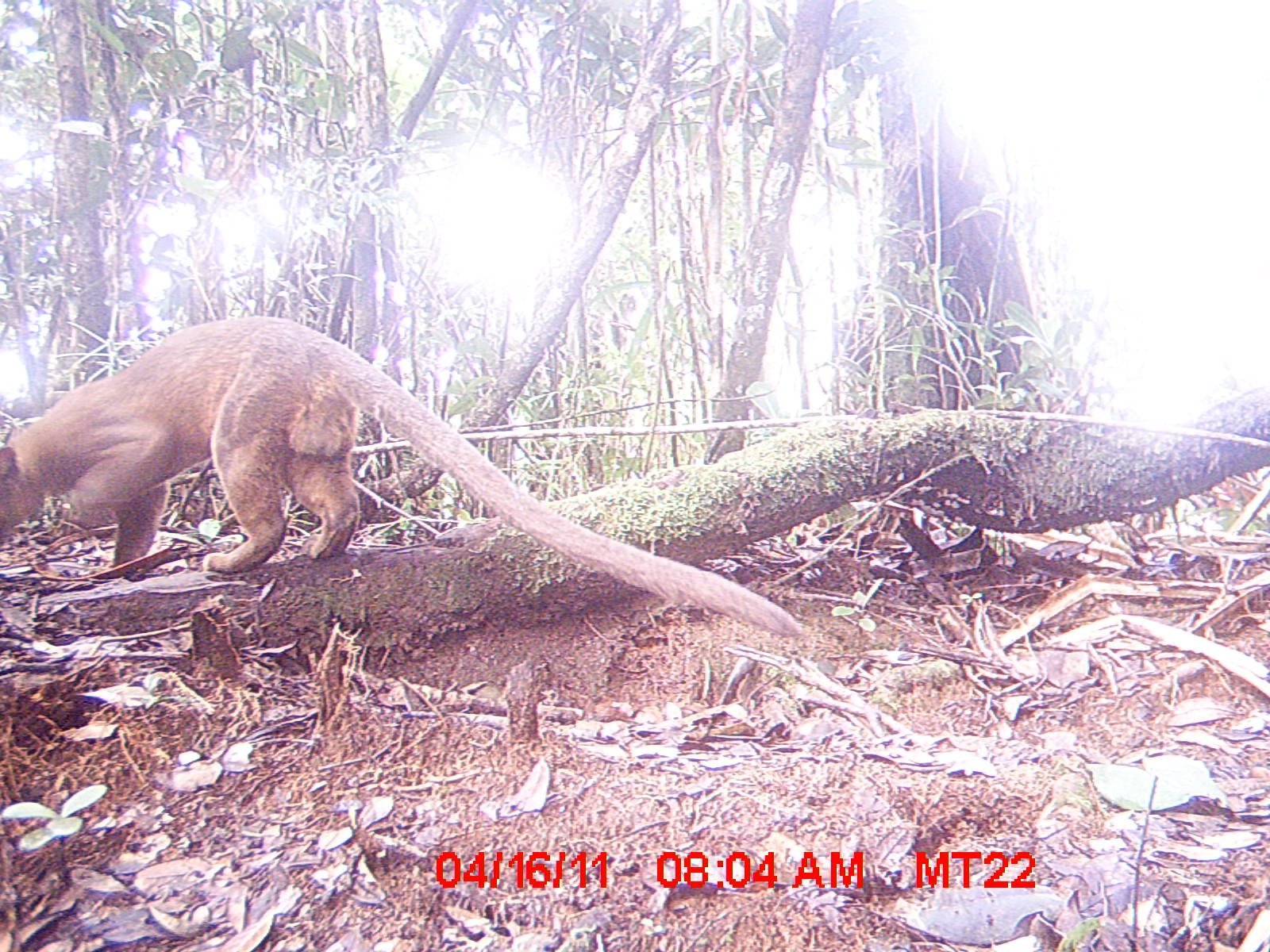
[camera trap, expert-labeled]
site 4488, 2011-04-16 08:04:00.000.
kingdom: Animalia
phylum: Chordata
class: Mammalia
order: Carnivora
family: Eupleridae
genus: Cryptoprocta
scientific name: Cryptoprocta ferox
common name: fossa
Cryptoprocta ferox (fossa), count 1.